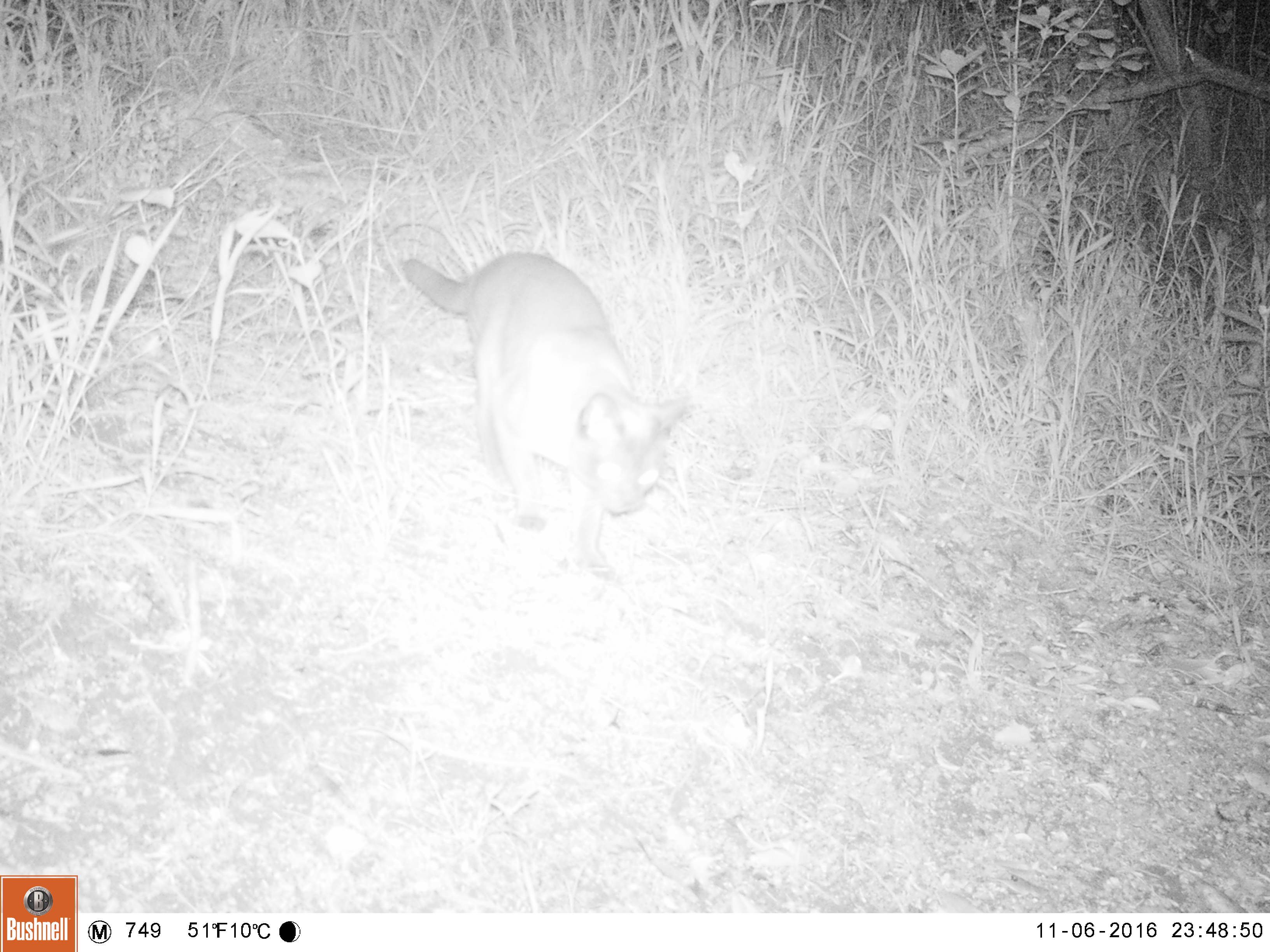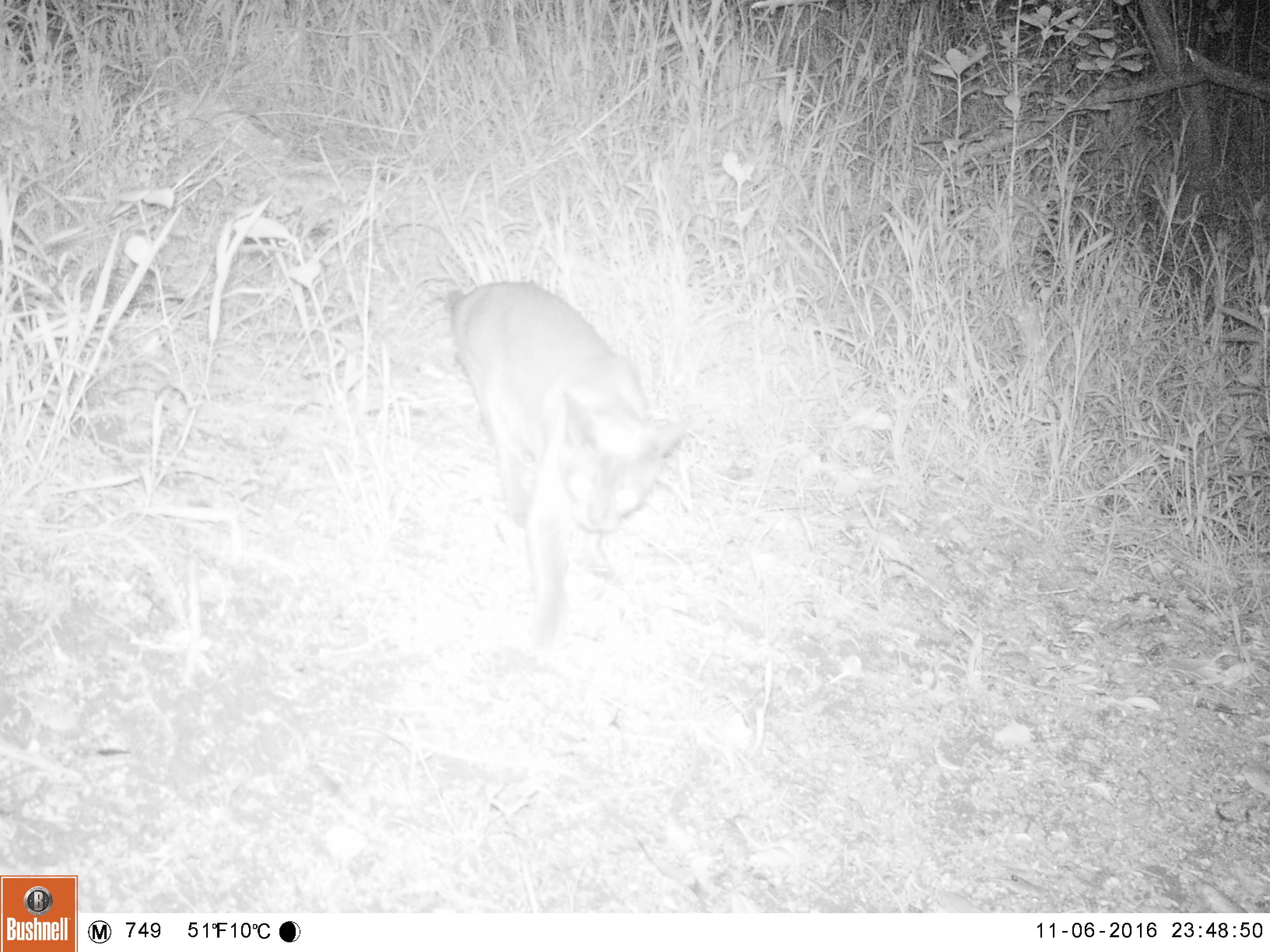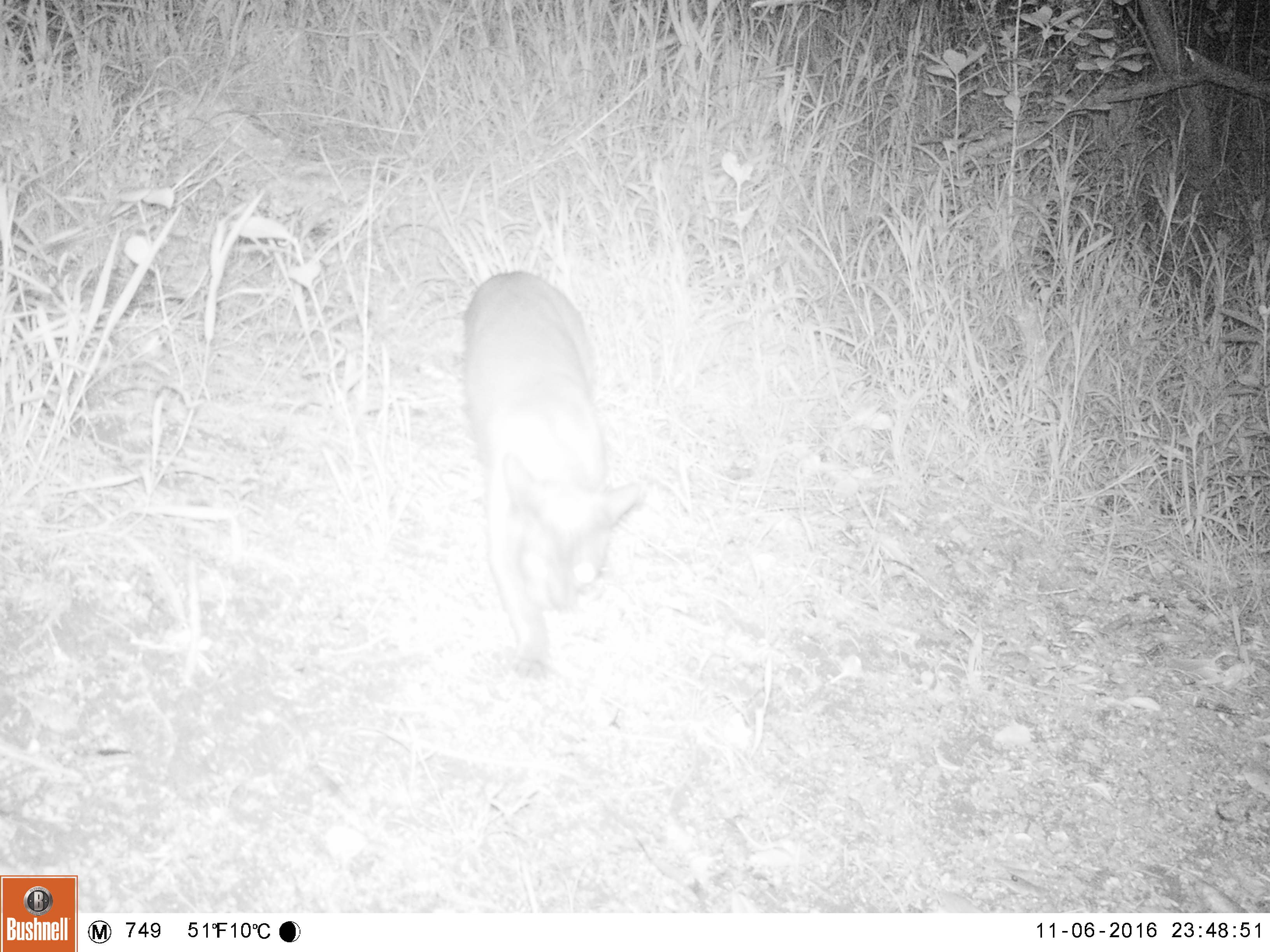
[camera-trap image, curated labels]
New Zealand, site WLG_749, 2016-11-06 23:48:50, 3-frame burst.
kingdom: Animalia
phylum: Chordata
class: Mammalia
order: Carnivora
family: Felidae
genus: Felis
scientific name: Felis catus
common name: domestic cat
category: cat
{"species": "cat (domestic cat) (Felis catus)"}